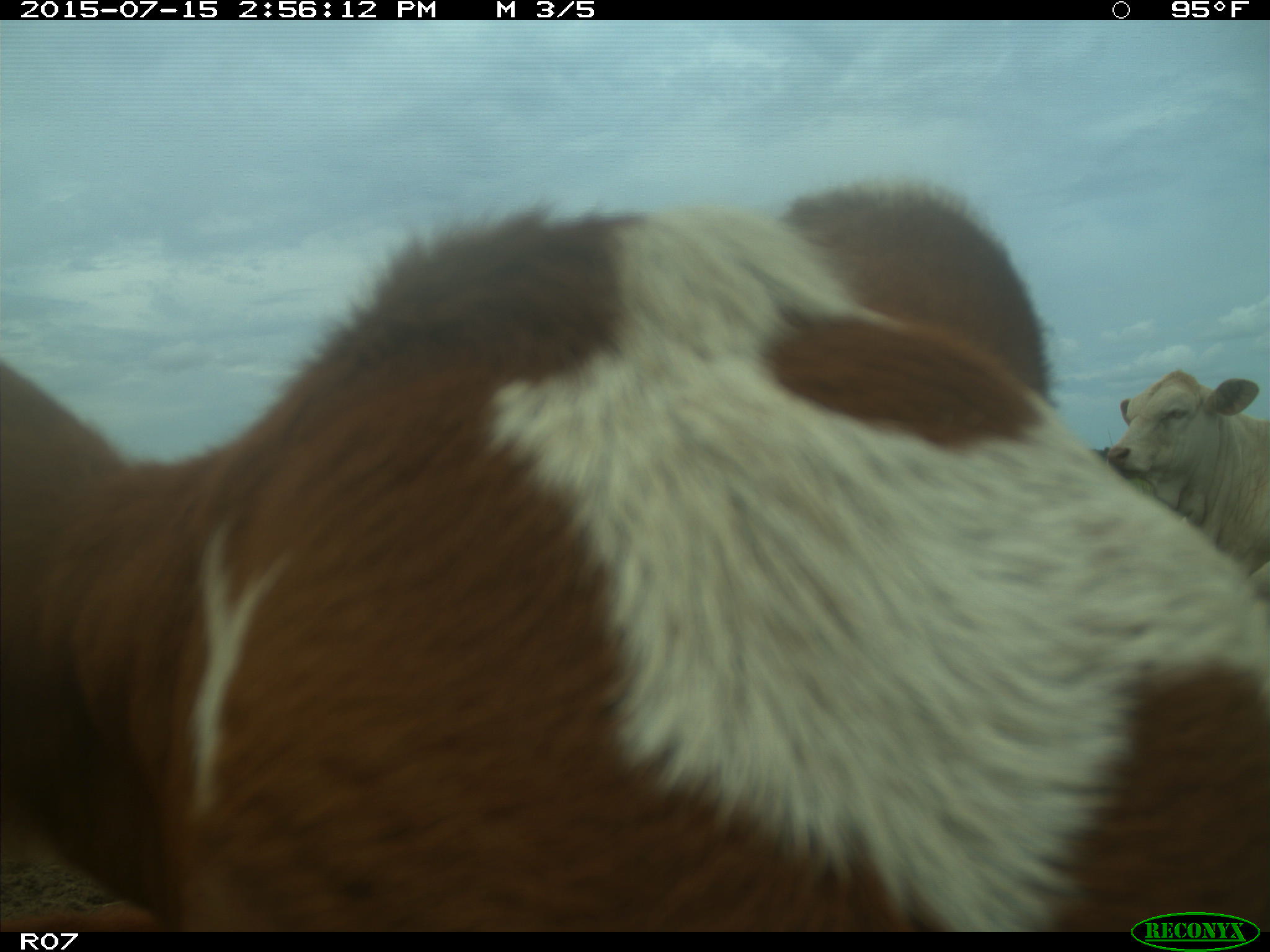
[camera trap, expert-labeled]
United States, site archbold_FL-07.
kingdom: Animalia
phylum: Chordata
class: Mammalia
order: Artiodactyla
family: Bovidae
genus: Bos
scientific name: Bos taurus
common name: domestic cow